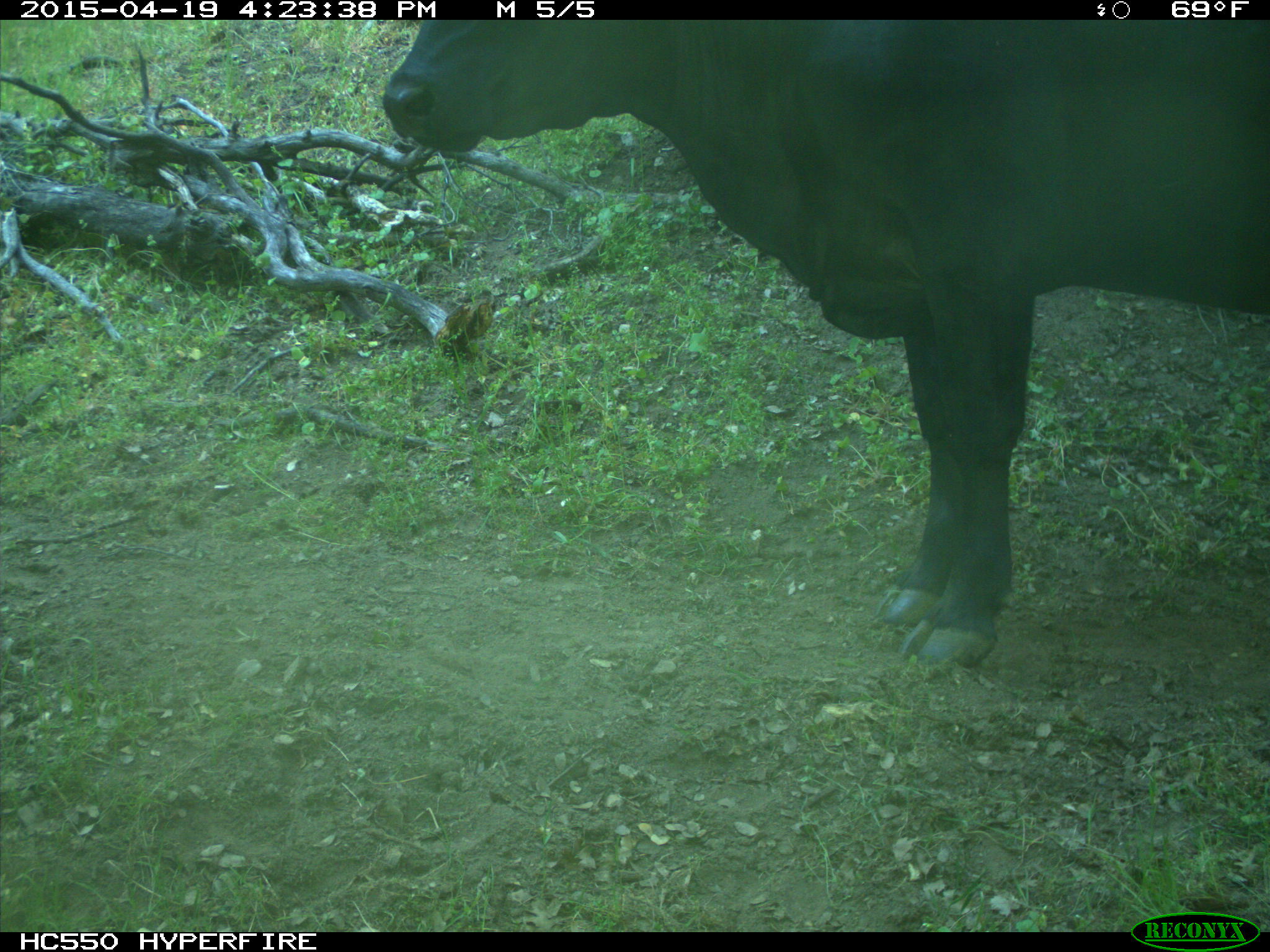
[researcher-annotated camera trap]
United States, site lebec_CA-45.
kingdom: Animalia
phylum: Chordata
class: Mammalia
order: Artiodactyla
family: Bovidae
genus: Bos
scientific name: Bos taurus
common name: domestic cow